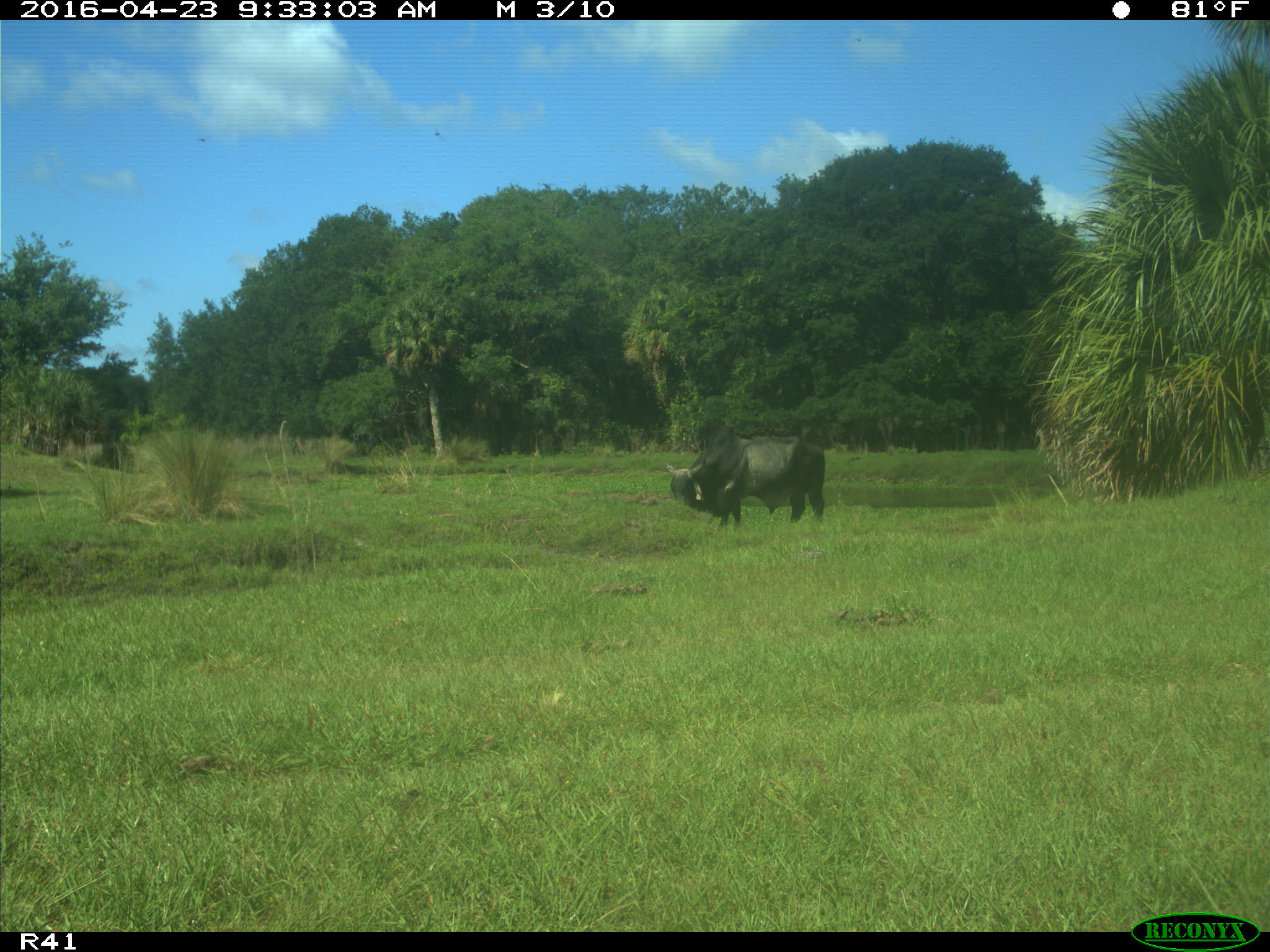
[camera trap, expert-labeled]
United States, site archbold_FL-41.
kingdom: Animalia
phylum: Chordata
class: Mammalia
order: Artiodactyla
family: Bovidae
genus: Bos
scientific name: Bos taurus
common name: domestic cow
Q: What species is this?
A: Bos taurus (domestic cow).